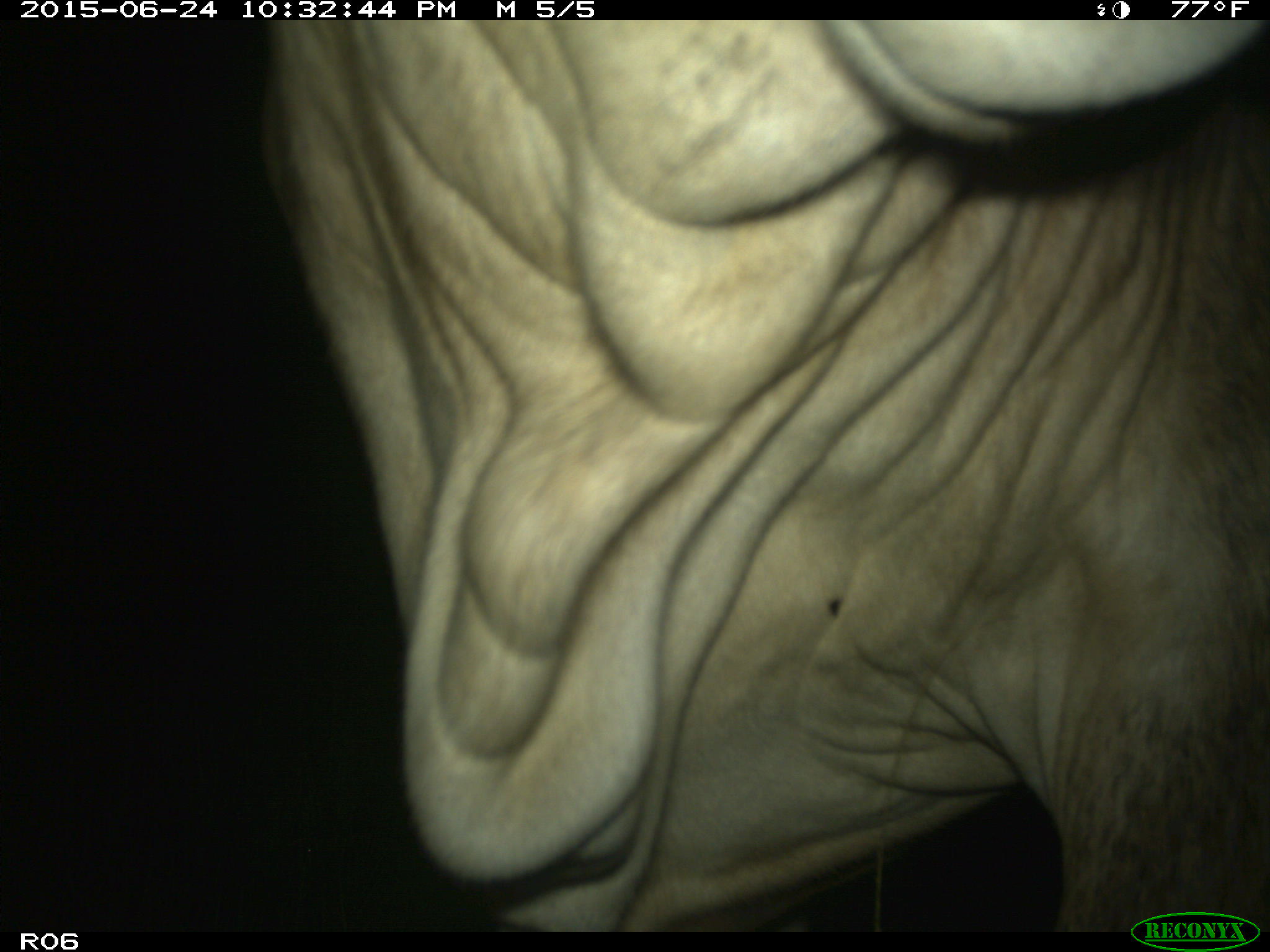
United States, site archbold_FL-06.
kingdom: Animalia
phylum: Chordata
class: Mammalia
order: Artiodactyla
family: Bovidae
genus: Bos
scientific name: Bos taurus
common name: domestic cow